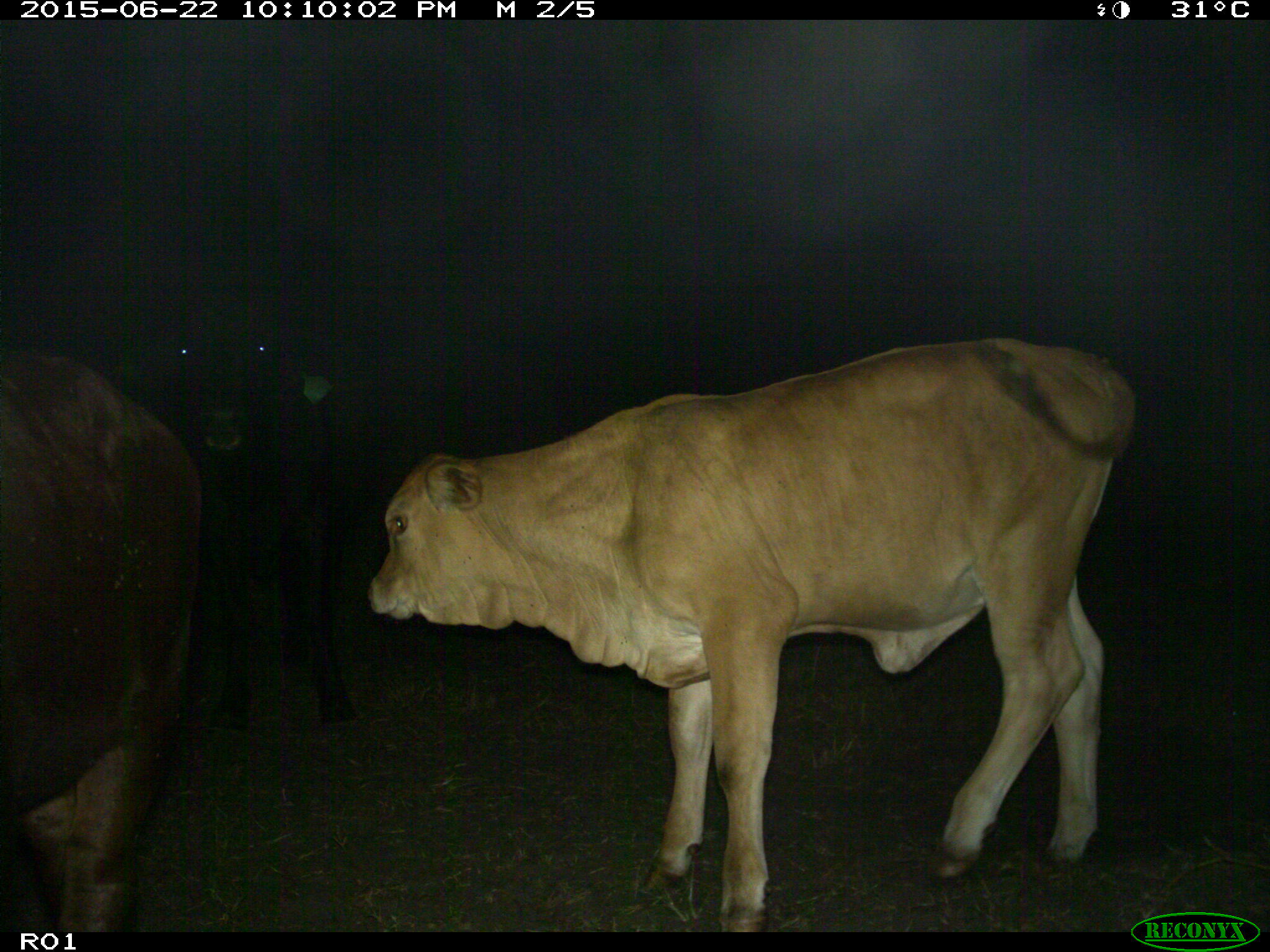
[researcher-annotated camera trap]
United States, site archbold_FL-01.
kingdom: Animalia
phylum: Chordata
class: Mammalia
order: Artiodactyla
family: Bovidae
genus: Bos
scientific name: Bos taurus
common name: domestic cow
Bos taurus (domestic cow).